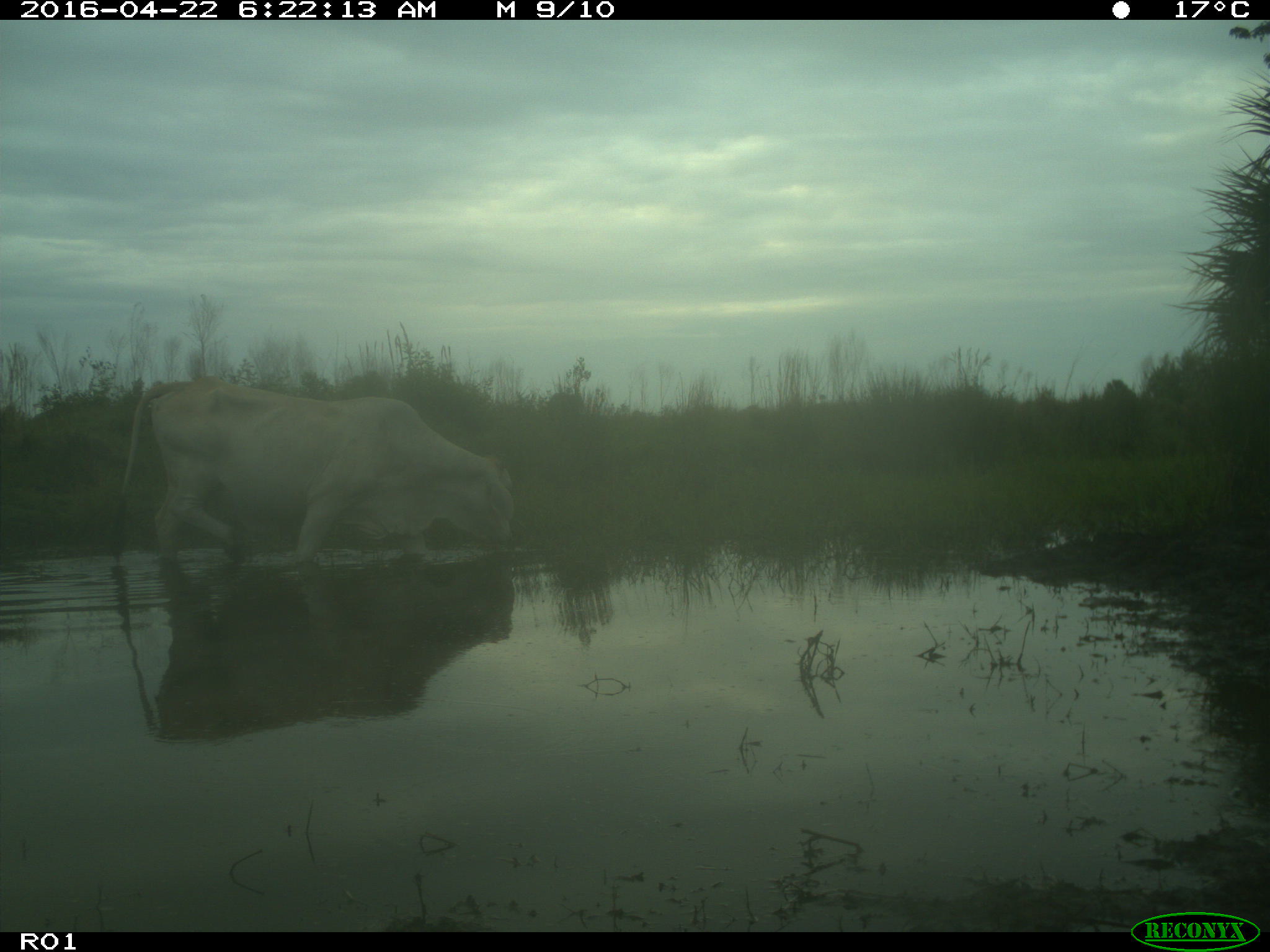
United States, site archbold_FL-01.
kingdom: Animalia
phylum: Chordata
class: Mammalia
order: Artiodactyla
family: Bovidae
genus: Bos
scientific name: Bos taurus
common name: domestic cow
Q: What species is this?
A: Bos taurus (domestic cow).